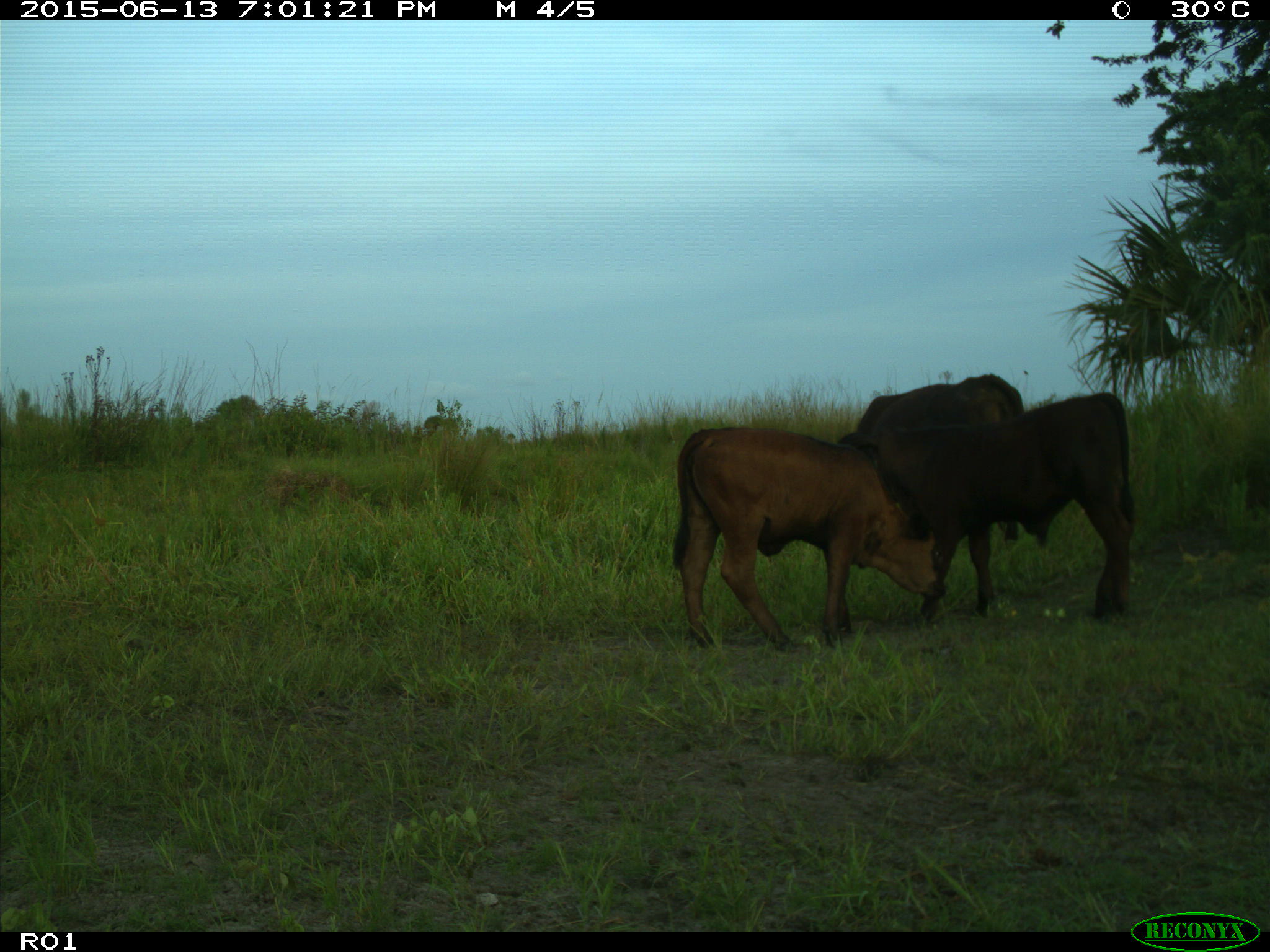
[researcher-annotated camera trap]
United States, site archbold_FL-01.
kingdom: Animalia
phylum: Chordata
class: Mammalia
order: Artiodactyla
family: Bovidae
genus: Bos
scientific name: Bos taurus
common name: domestic cow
Bos taurus (domestic cow).